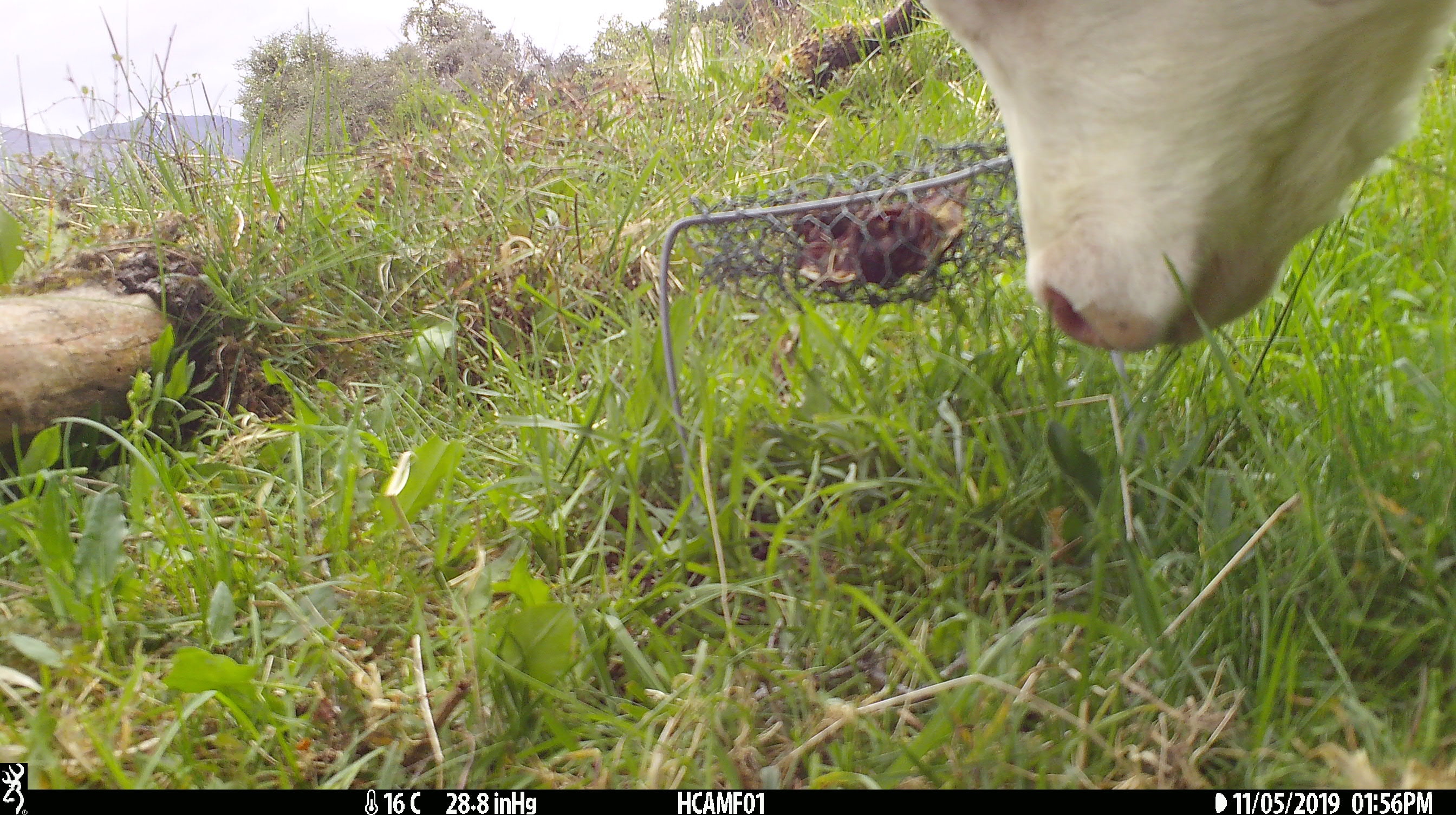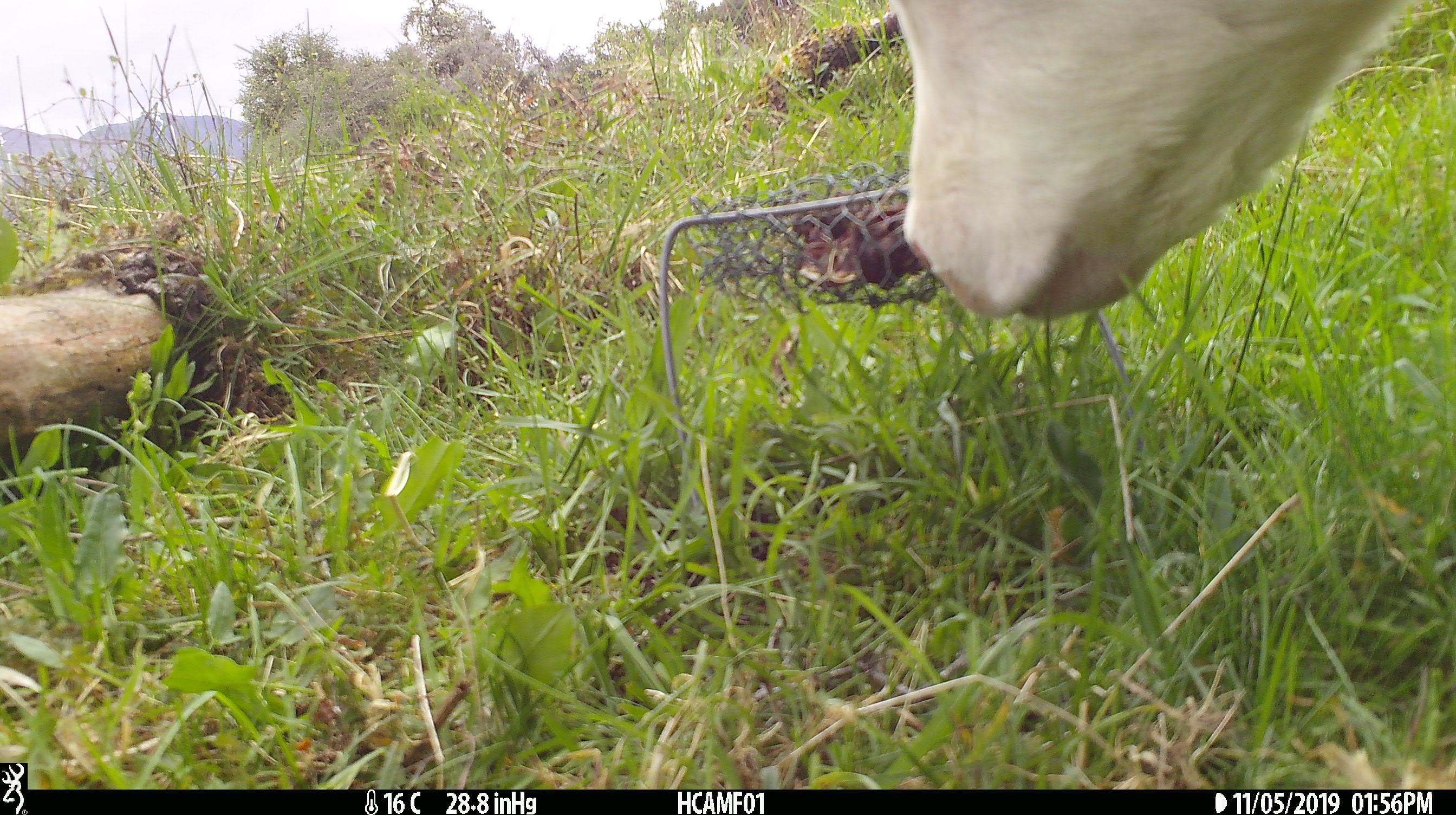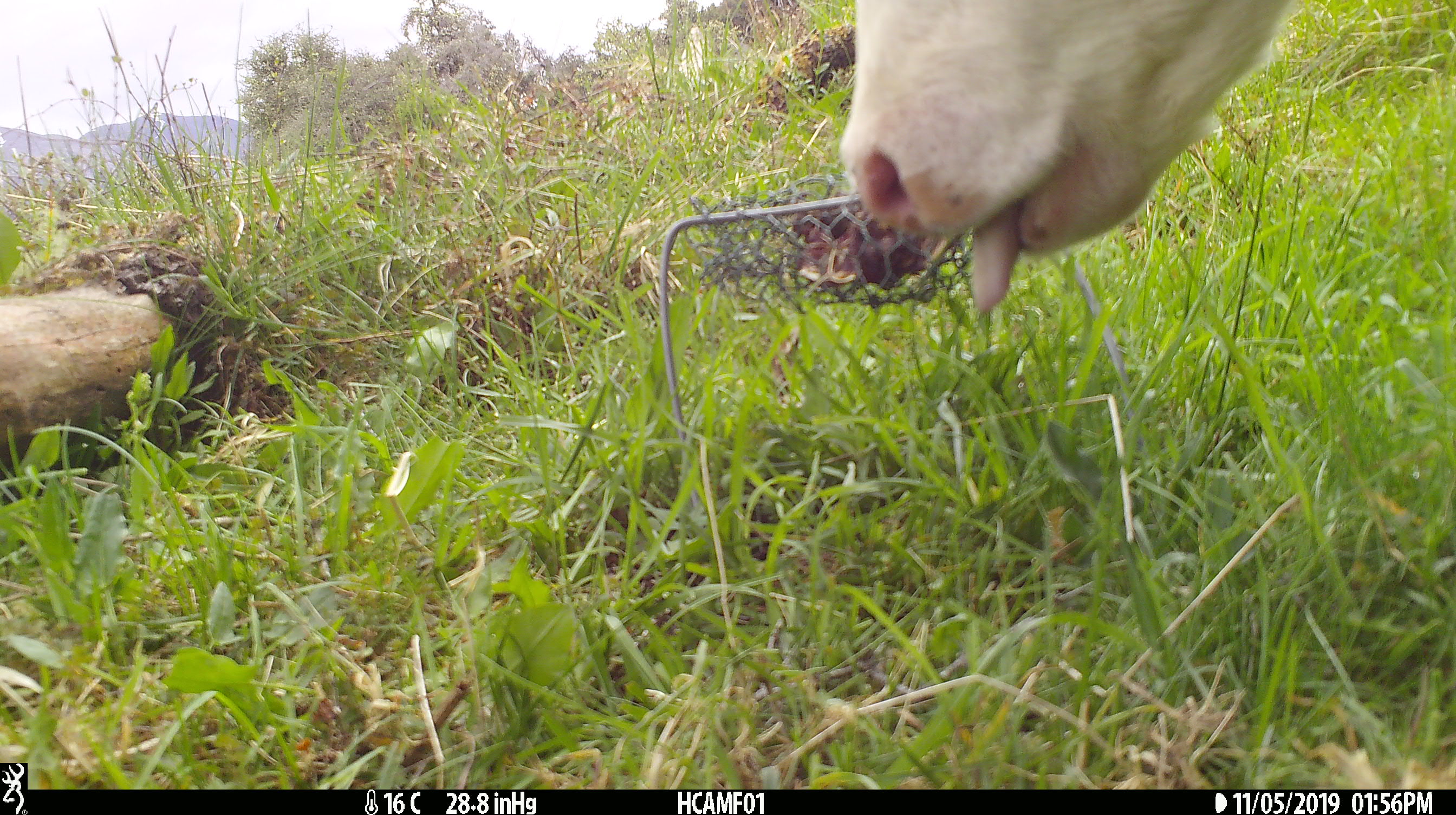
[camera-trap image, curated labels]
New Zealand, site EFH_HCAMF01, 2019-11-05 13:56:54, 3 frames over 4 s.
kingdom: Animalia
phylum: Chordata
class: Mammalia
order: Artiodactyla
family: Bovidae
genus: Bos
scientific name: Bos taurus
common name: domestic cow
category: cow